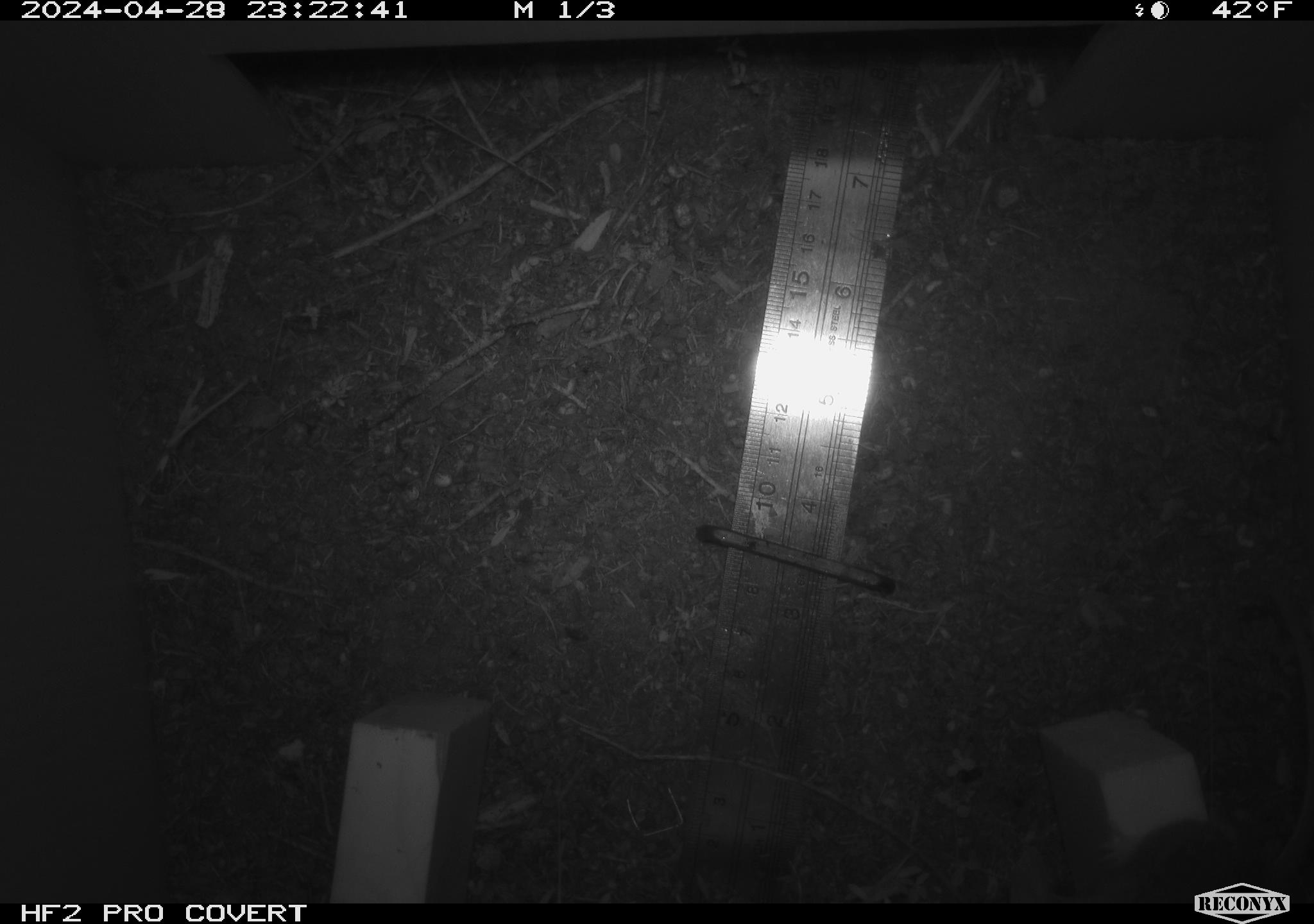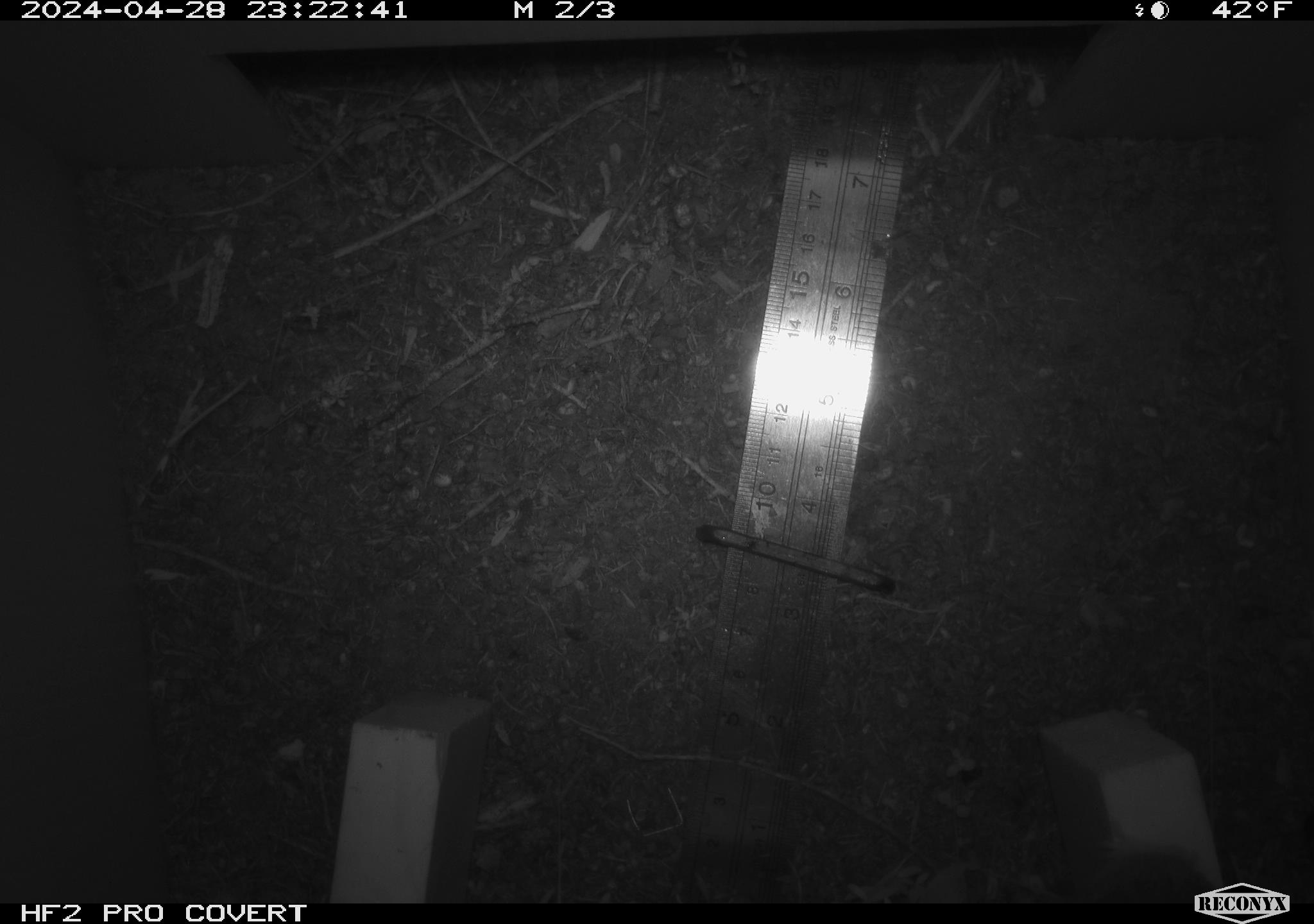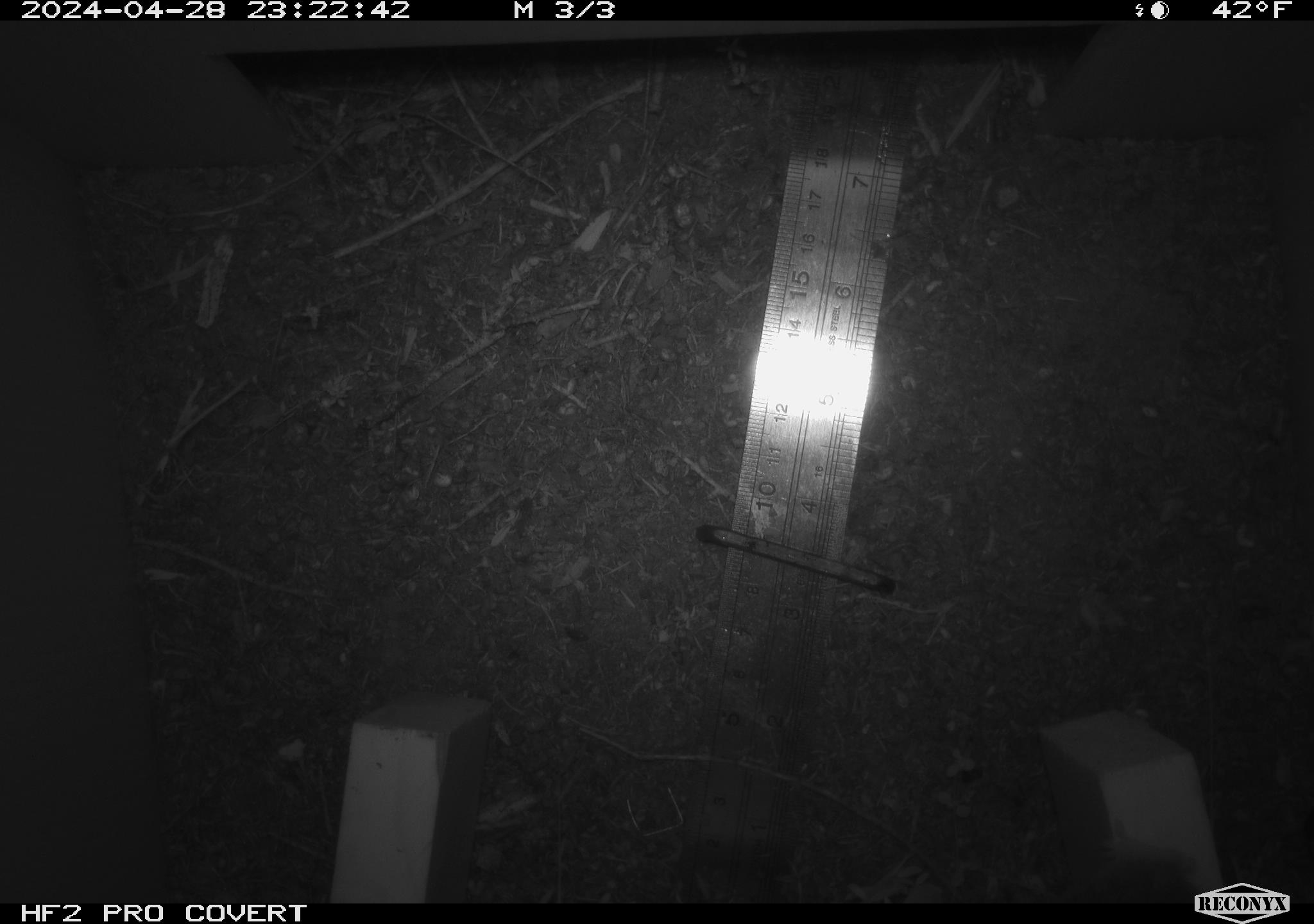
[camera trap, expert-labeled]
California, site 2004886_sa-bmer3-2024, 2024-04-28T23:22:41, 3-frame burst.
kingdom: Animalia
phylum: Chordata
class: Mammalia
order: Rodentia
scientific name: Rodentia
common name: mouse species